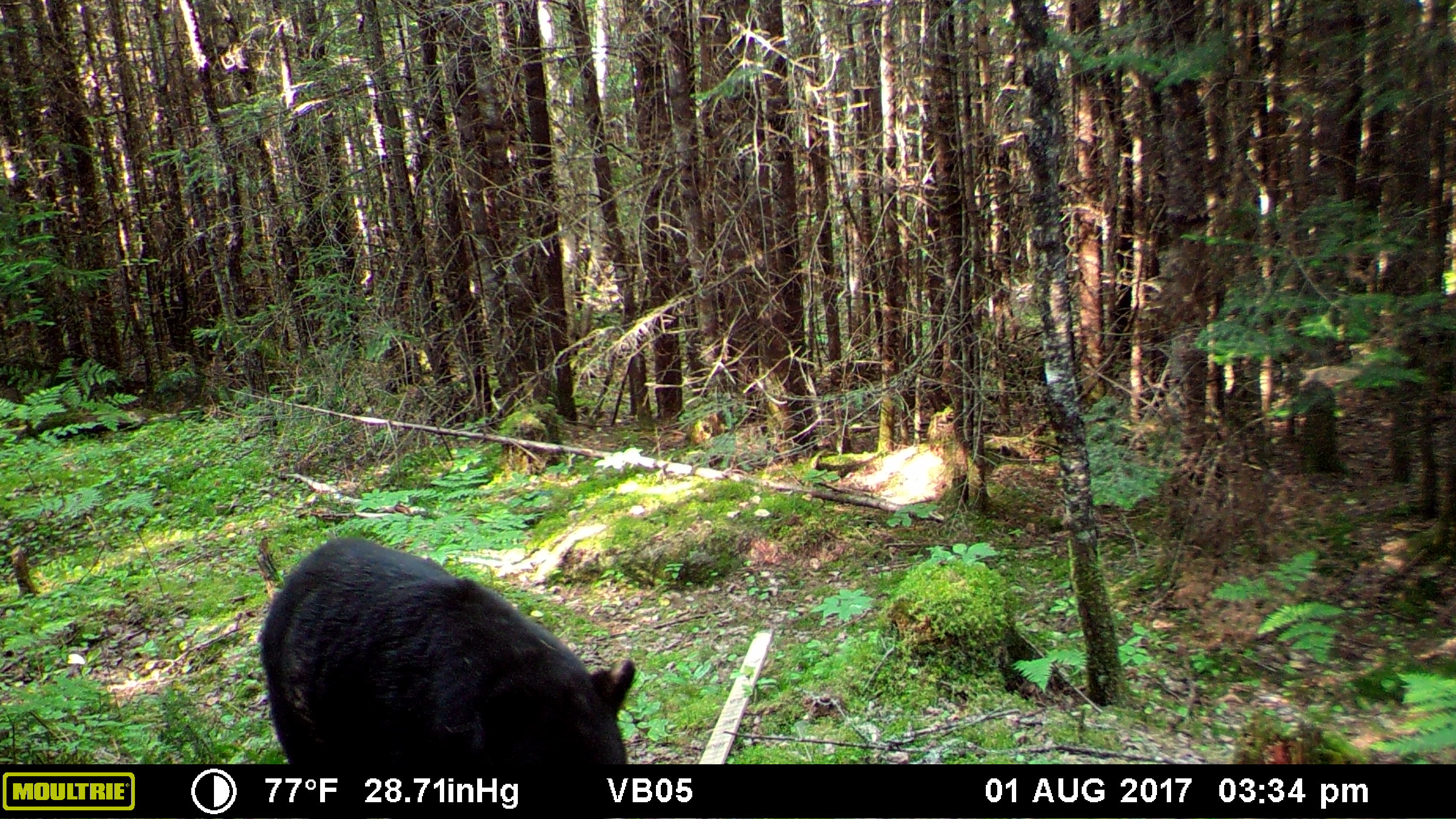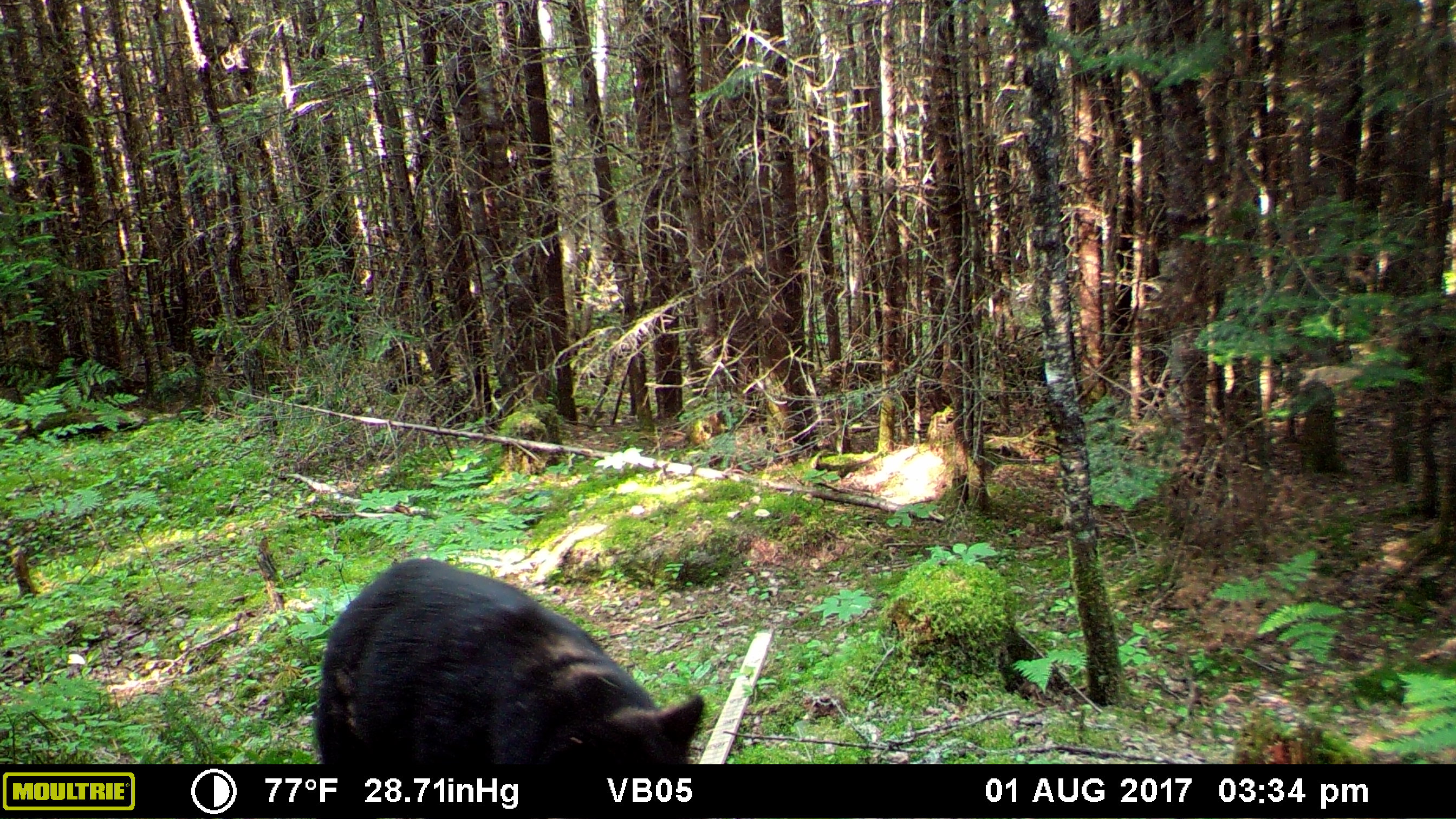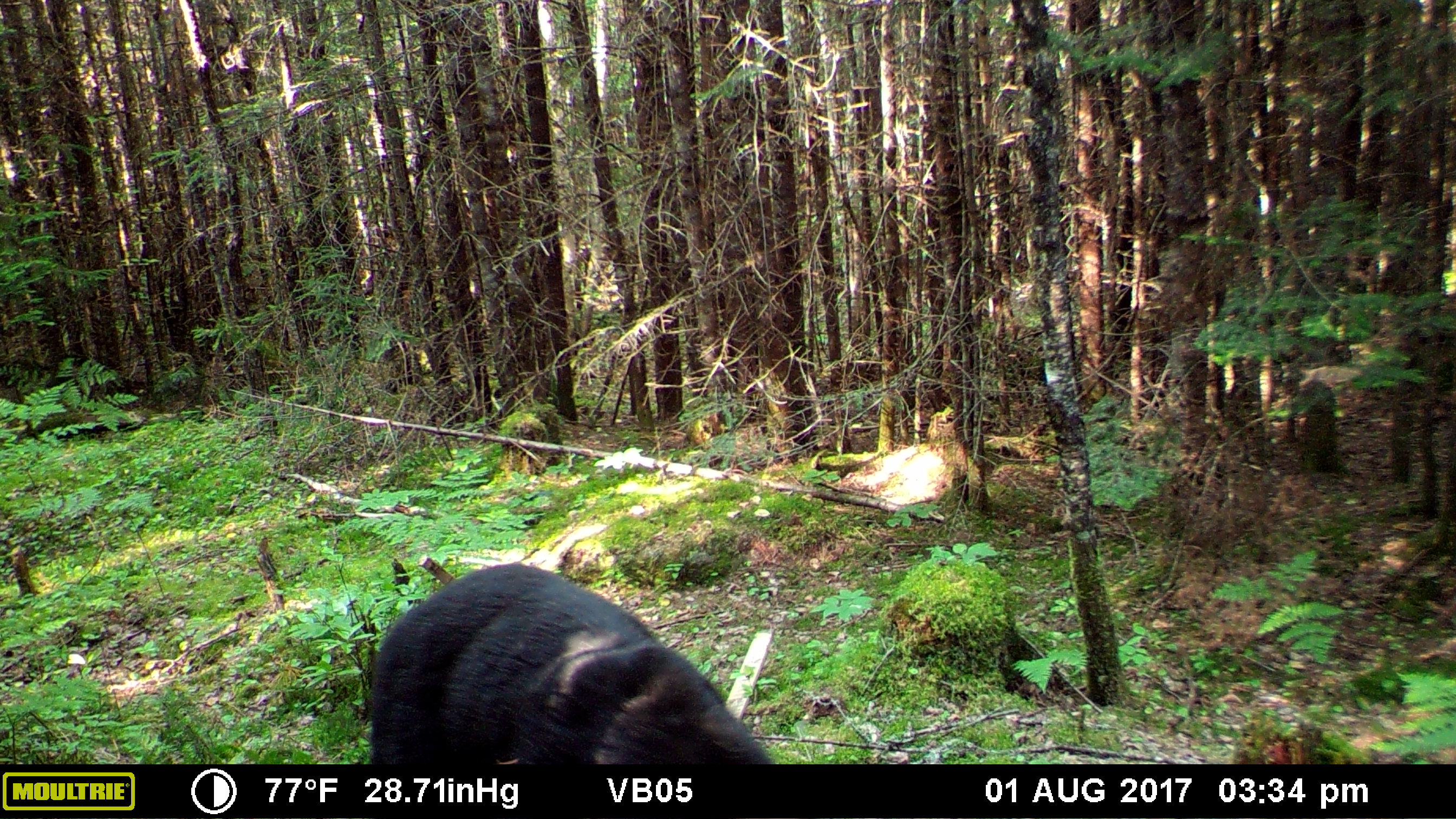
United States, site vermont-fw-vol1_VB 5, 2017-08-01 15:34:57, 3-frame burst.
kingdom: Animalia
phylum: Chordata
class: Mammalia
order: Carnivora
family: Ursidae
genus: Ursus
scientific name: Ursus americanus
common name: black bear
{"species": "black bear (Ursus americanus)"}